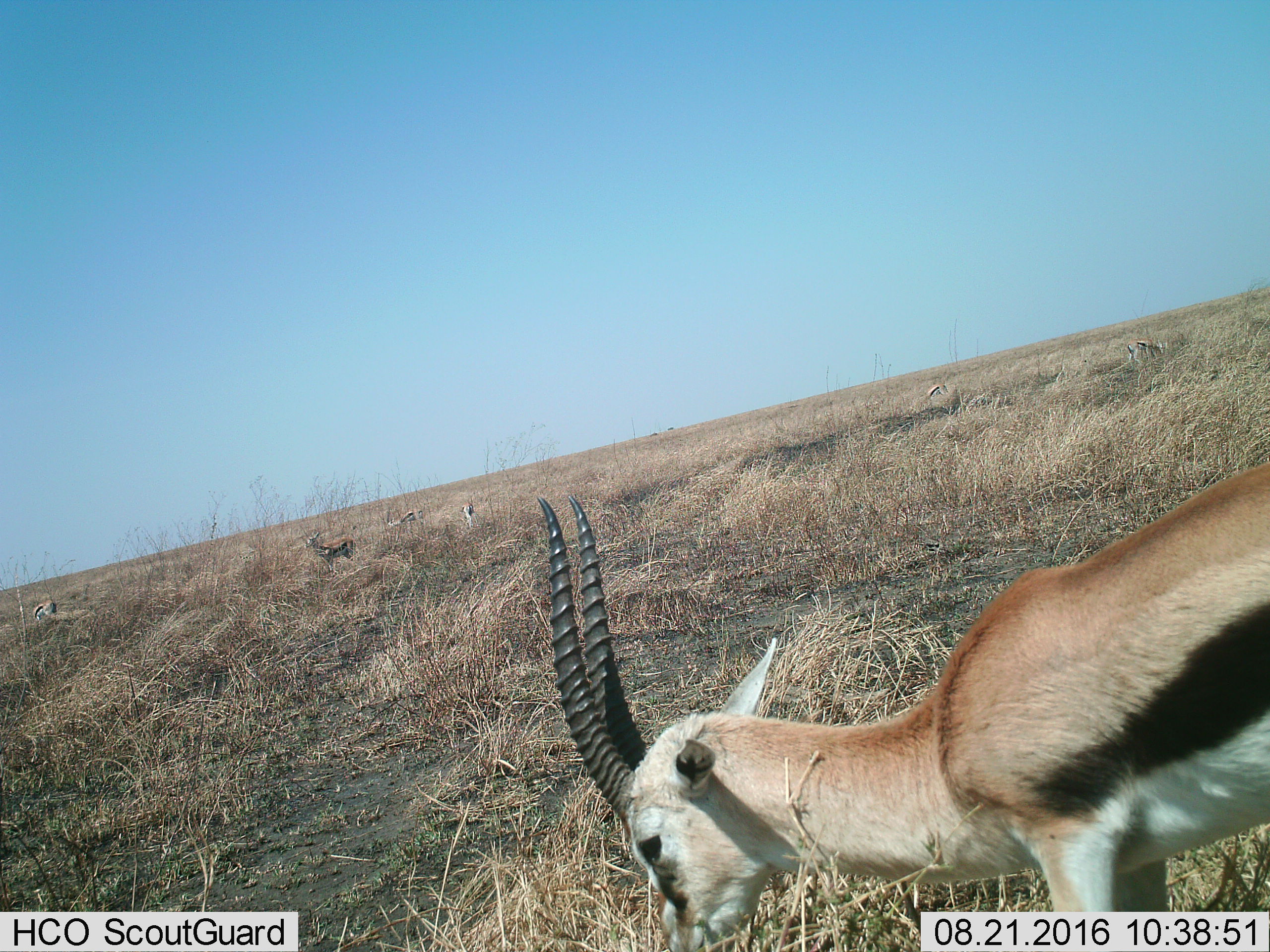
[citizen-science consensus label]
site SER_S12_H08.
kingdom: Animalia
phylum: Chordata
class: Mammalia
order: Artiodactyla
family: Bovidae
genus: Eudorcas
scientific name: Eudorcas thomsonii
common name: thomson's gazelle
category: gazellethomsons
Gazellethomsons (thomson's gazelle) (Eudorcas thomsonii), count 7. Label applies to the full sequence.